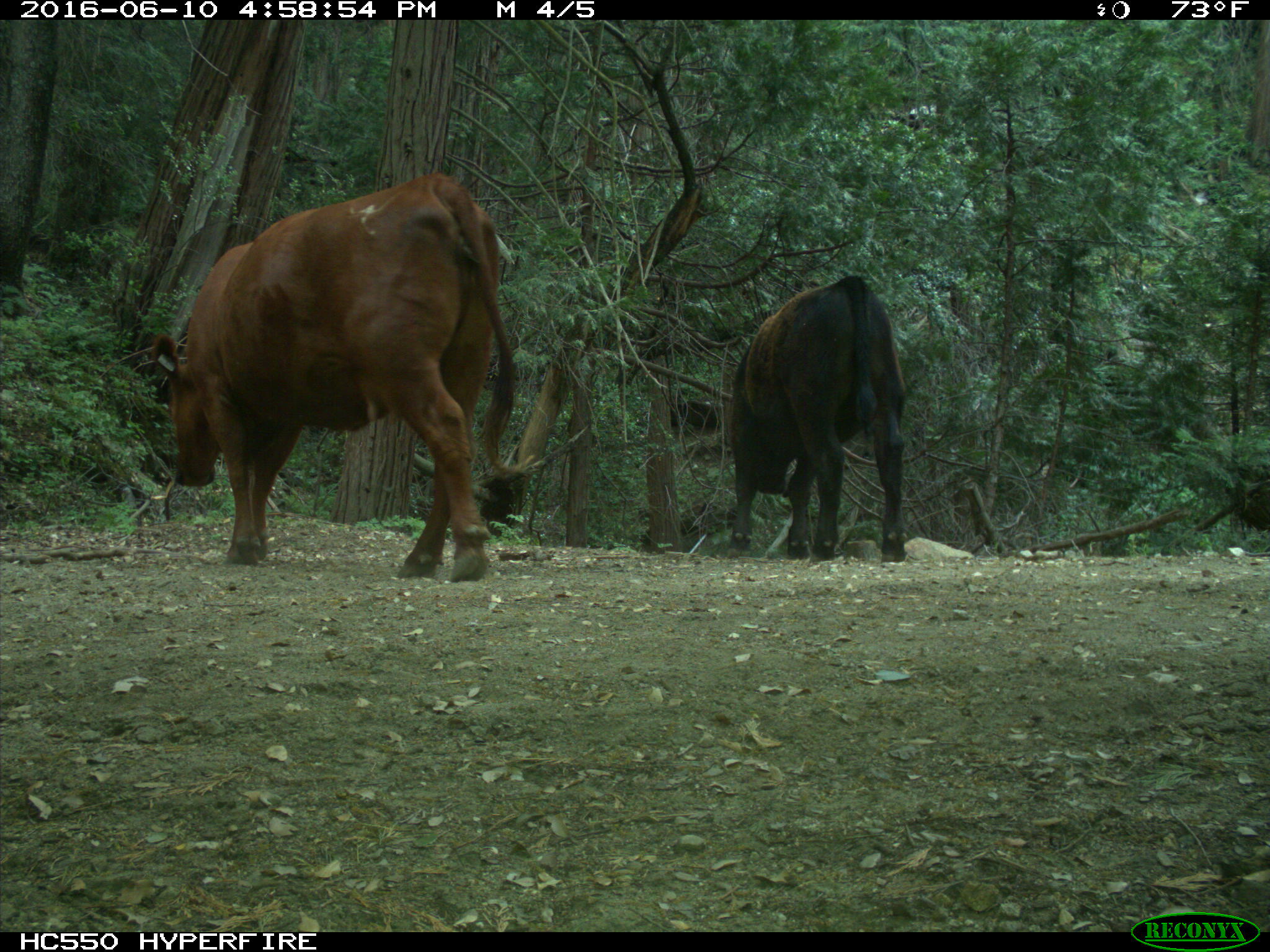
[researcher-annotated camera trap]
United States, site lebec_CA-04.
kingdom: Animalia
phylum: Chordata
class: Mammalia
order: Artiodactyla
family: Bovidae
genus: Bos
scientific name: Bos taurus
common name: domestic cow